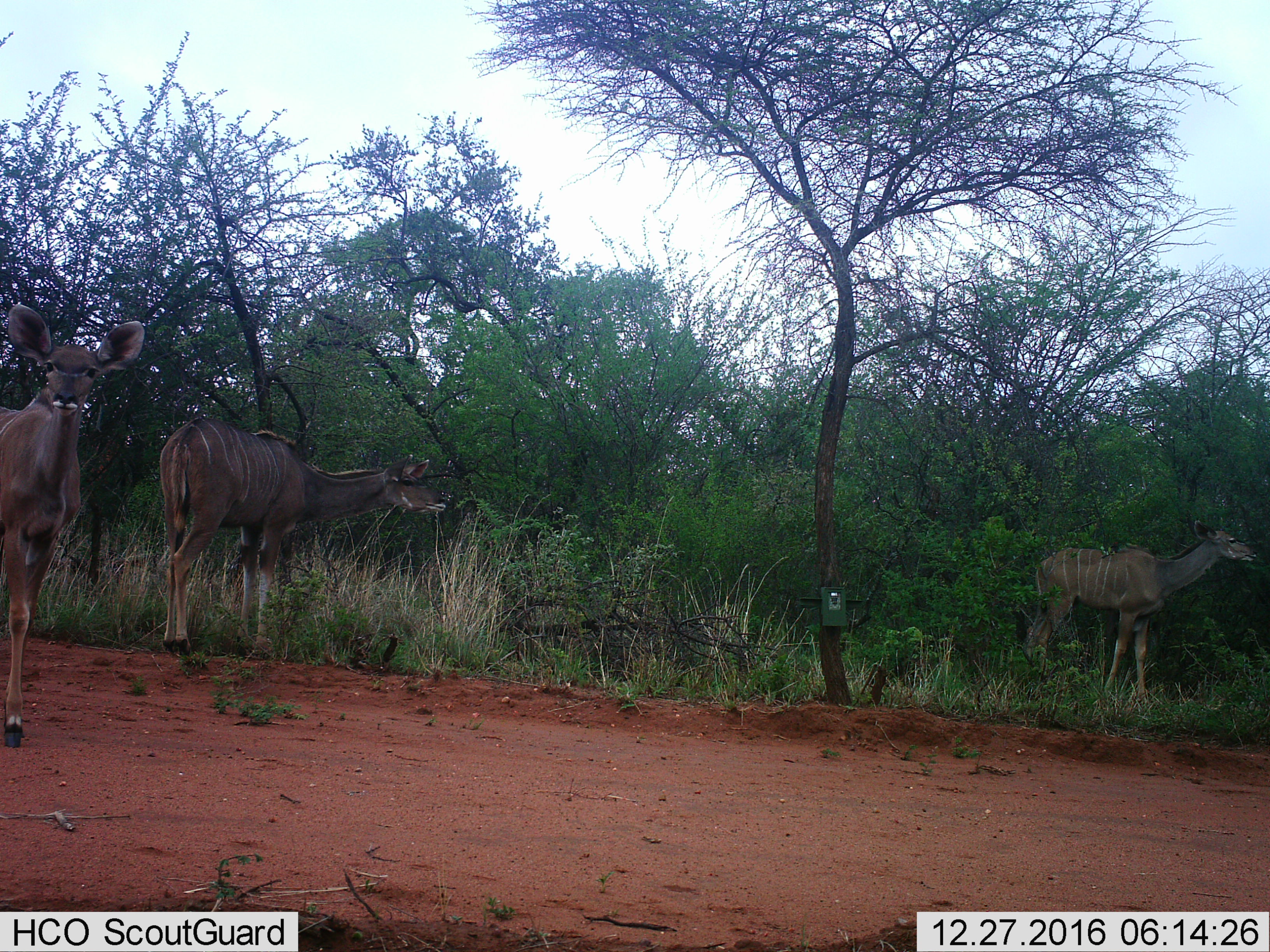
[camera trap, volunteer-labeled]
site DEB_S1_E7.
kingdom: Animalia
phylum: Chordata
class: Mammalia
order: Artiodactyla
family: Bovidae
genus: Tragelaphus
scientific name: Tragelaphus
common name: kudu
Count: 3.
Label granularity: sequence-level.